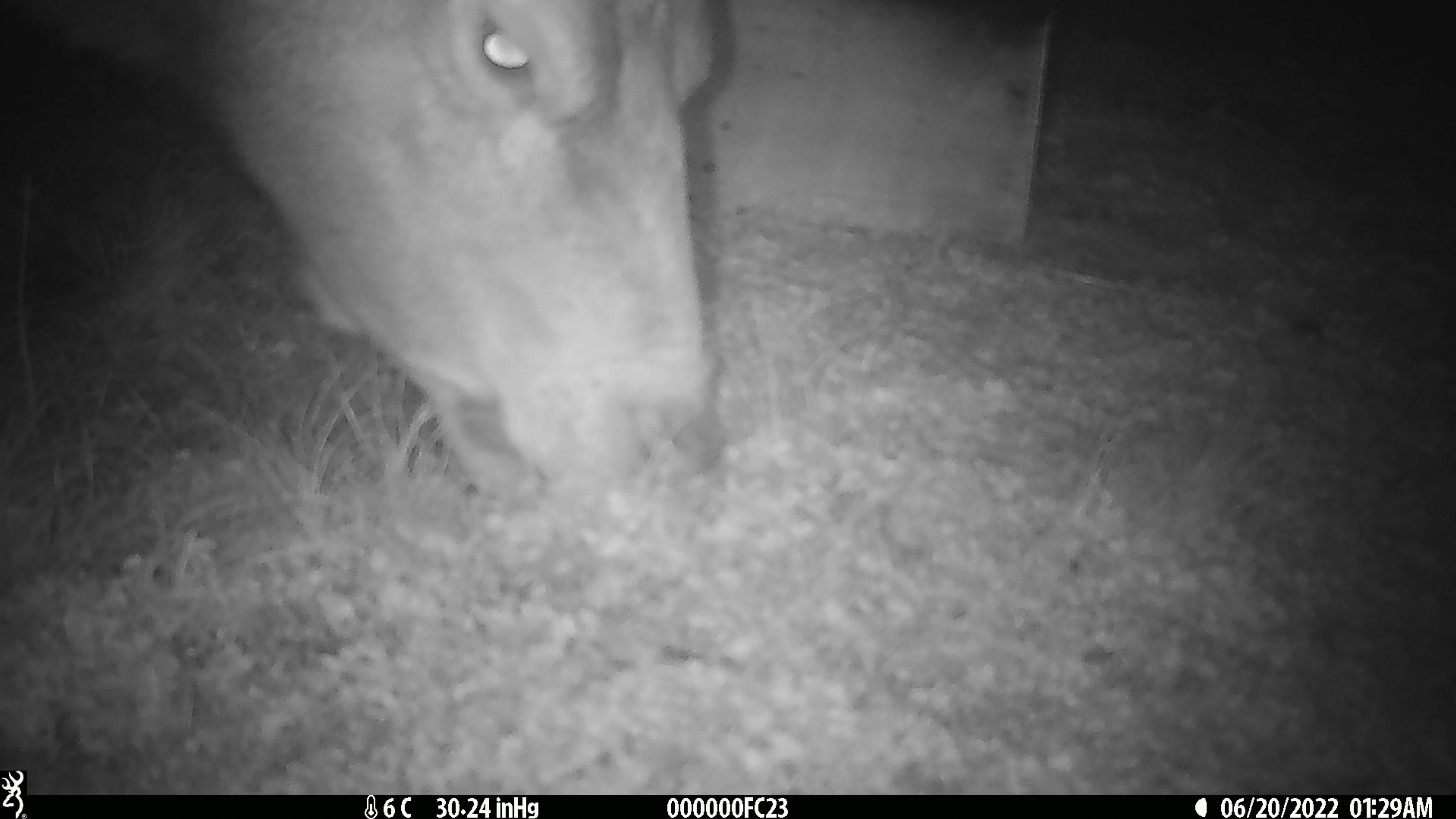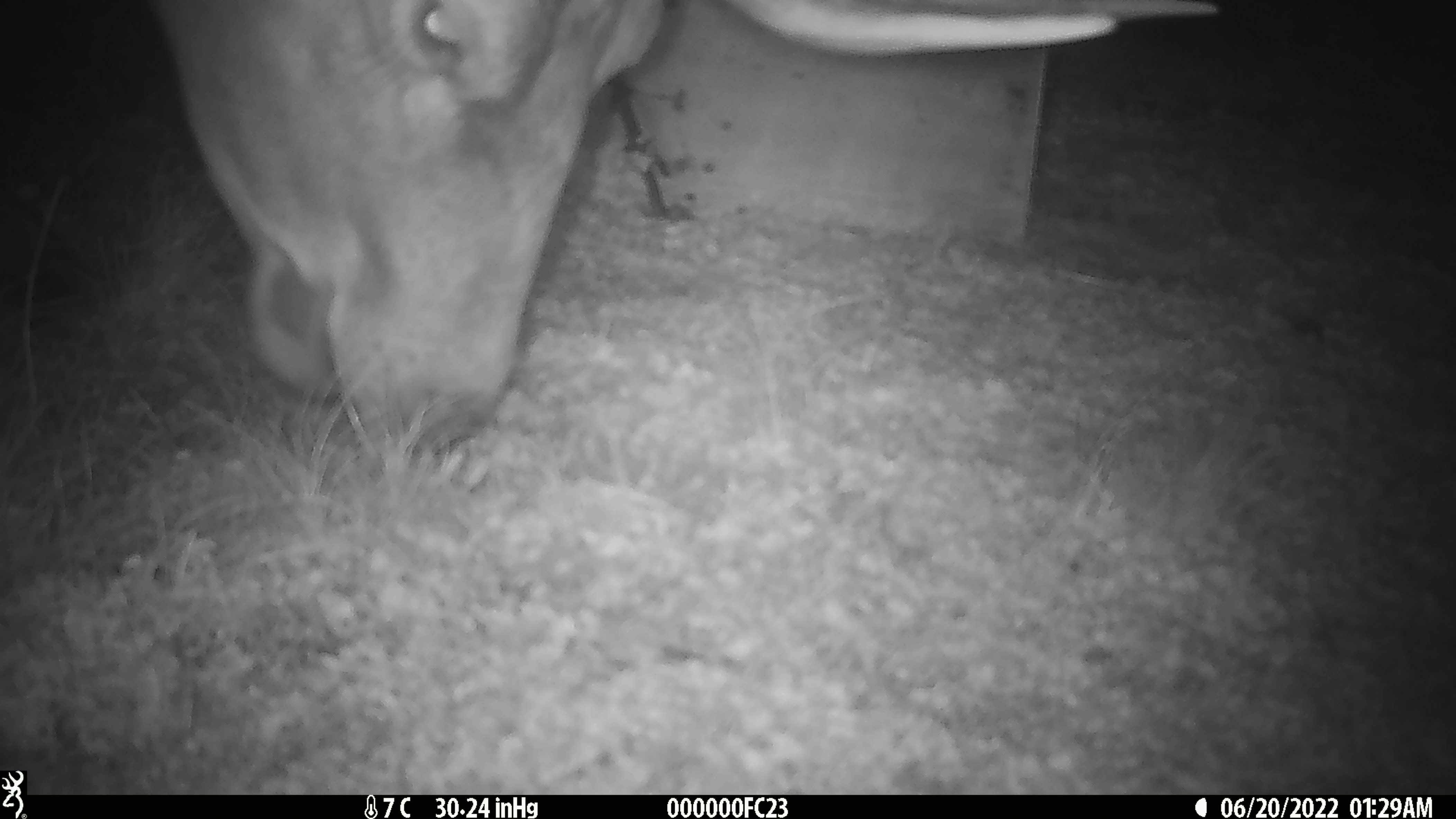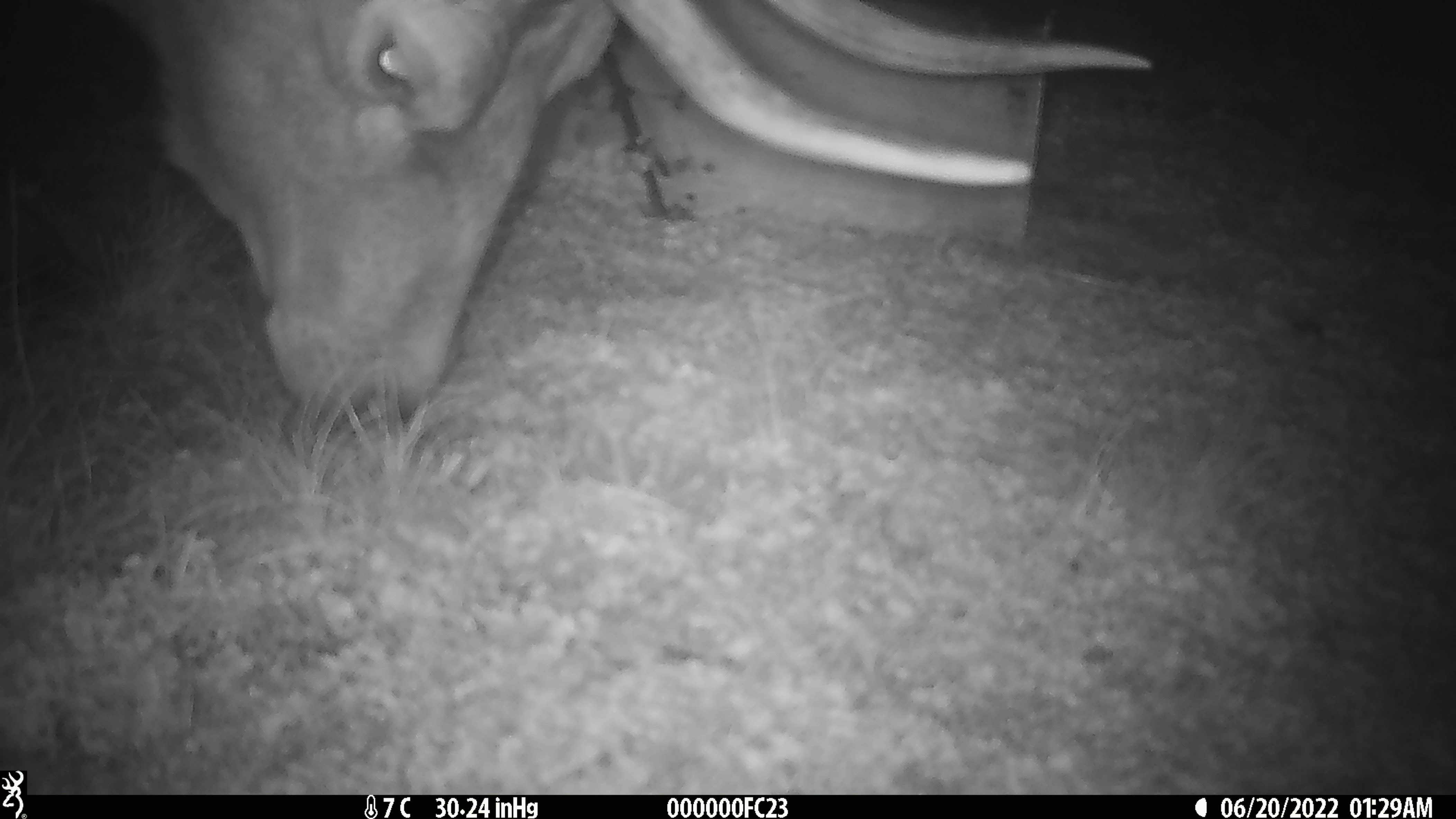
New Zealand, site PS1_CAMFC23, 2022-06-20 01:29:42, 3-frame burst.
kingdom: Animalia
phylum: Chordata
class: Mammalia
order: Artiodactyla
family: Cervidae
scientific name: Cervidae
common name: deer